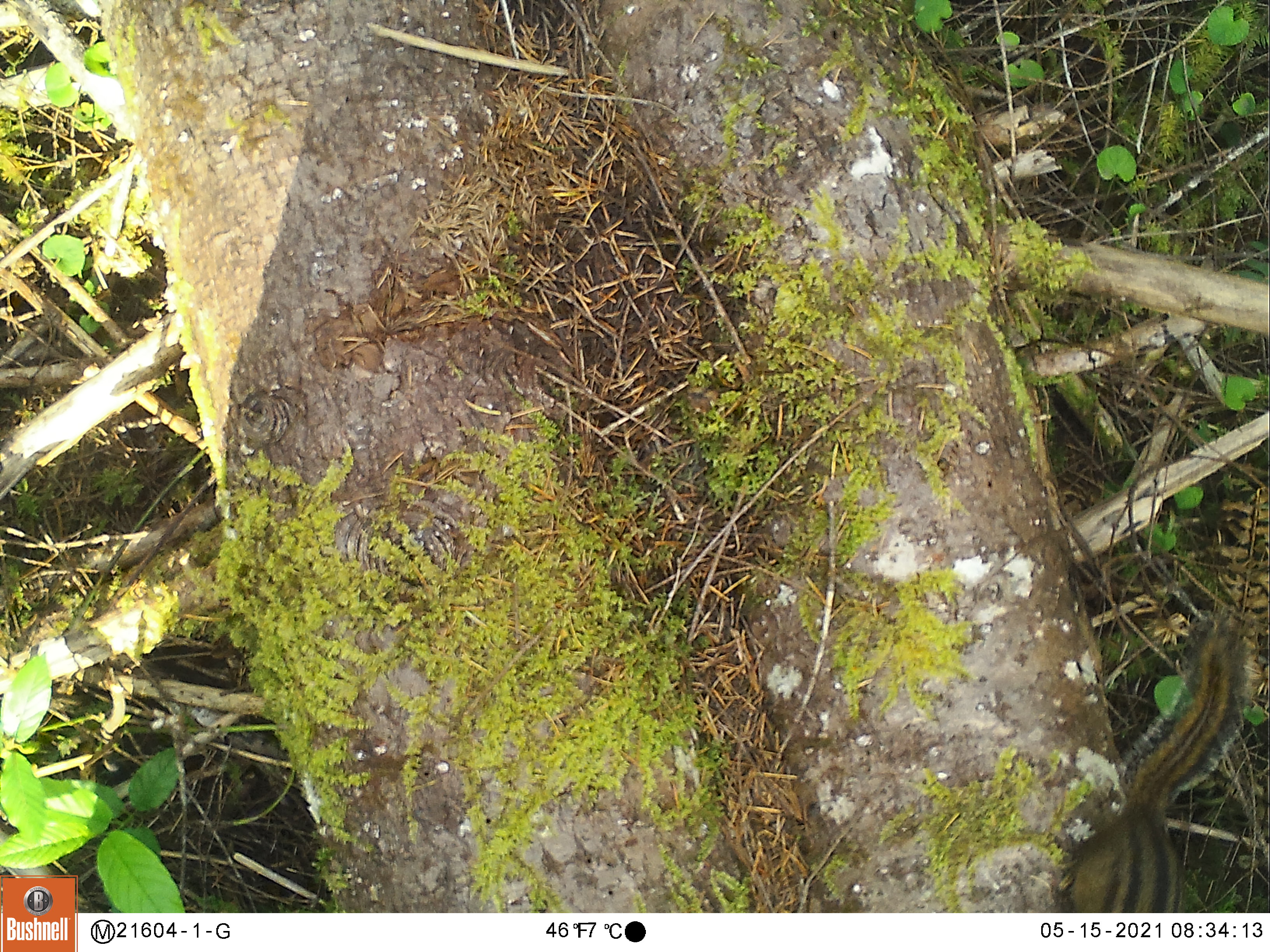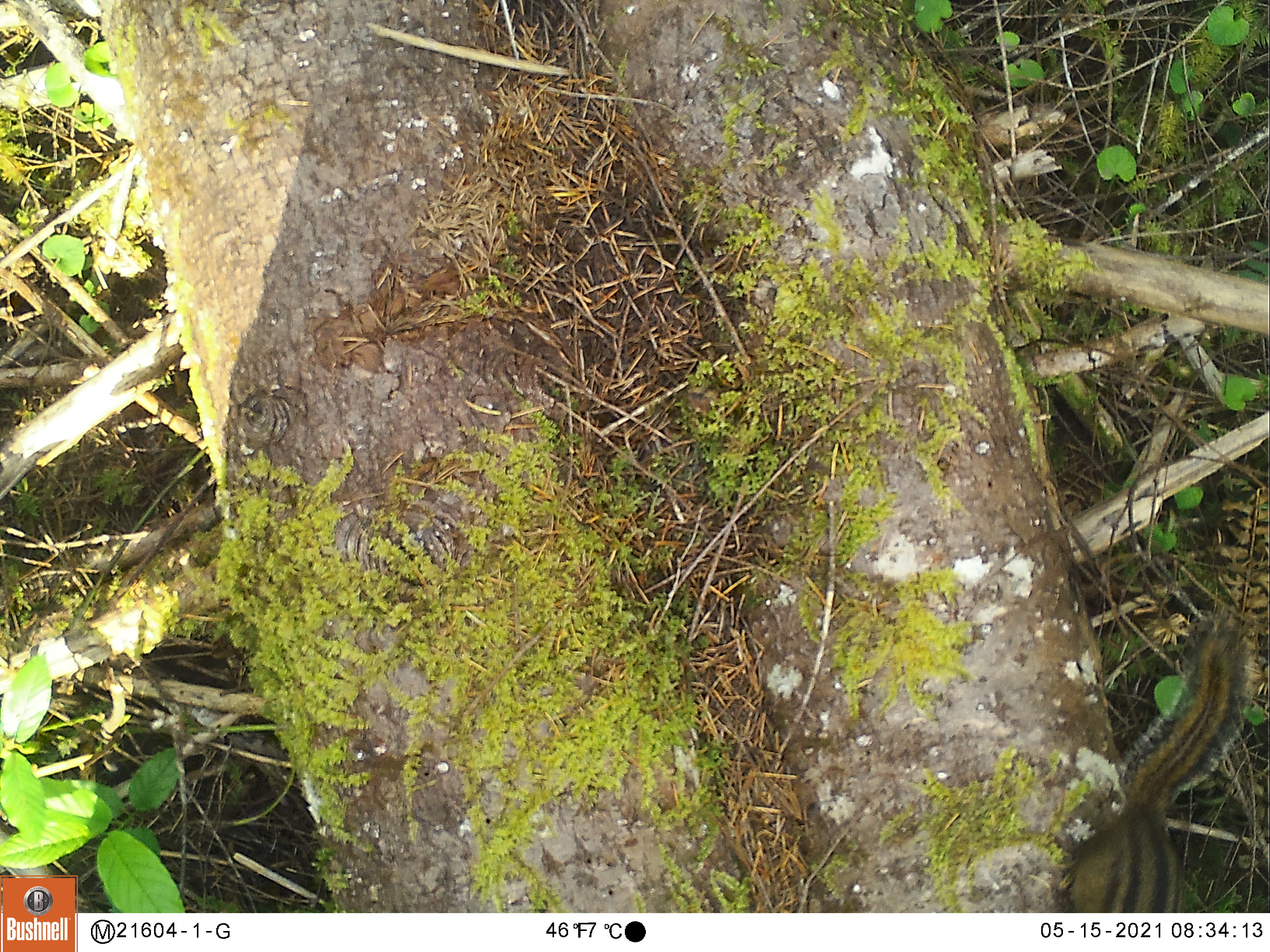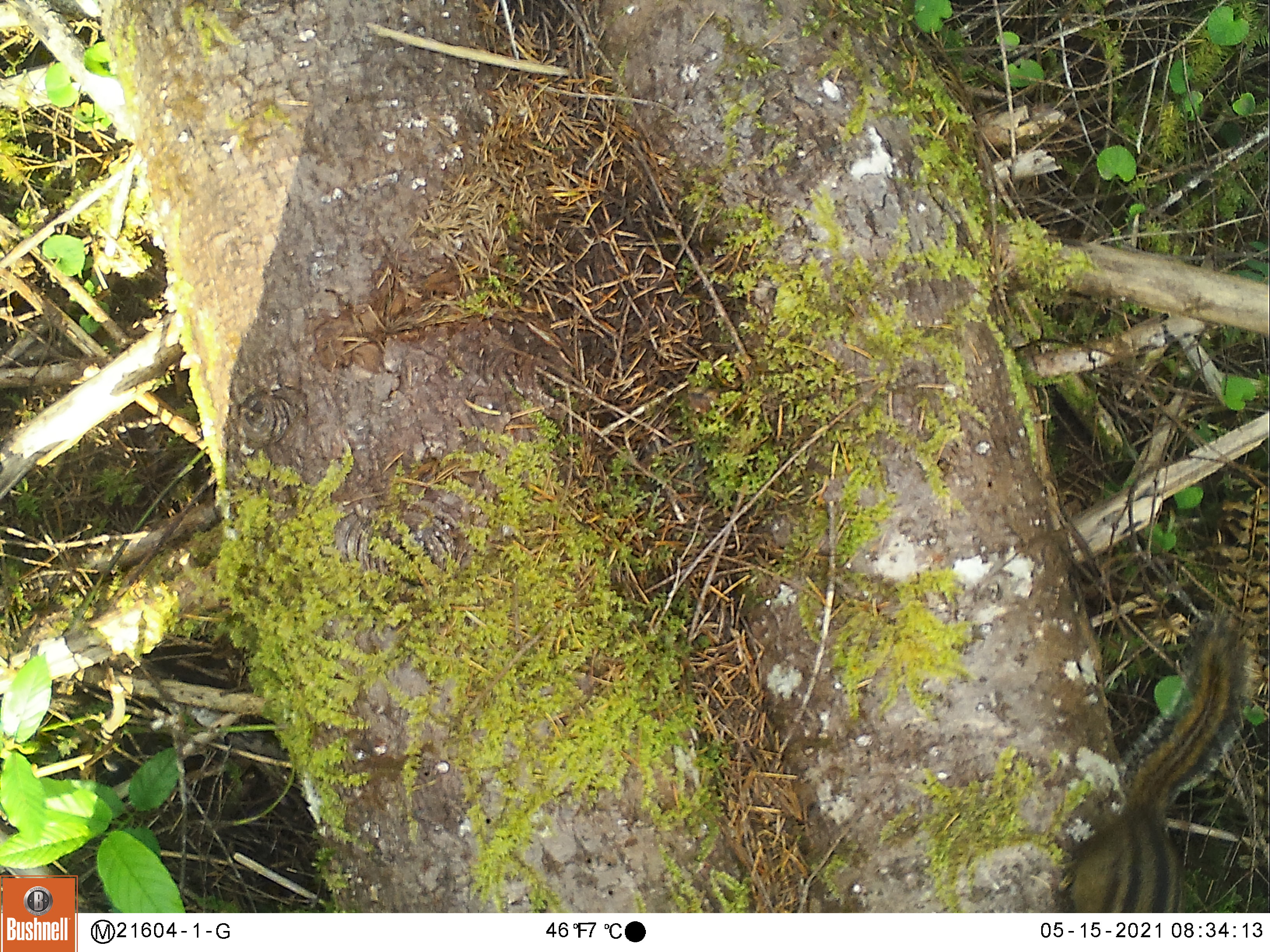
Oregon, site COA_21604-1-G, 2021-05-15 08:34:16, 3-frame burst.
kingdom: Animalia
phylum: Chordata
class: Mammalia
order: Rodentia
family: Sciuridae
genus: Neotamias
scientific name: Neotamias townsendii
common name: townsend's chipmunk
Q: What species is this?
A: Townsend's chipmunk (Neotamias townsendii).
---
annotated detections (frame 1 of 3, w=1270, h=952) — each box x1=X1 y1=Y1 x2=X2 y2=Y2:
townsend's chipmunk: x1=1058 y1=628 x2=1241 y2=911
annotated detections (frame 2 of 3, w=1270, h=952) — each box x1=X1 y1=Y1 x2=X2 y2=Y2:
townsend's chipmunk: x1=1056 y1=621 x2=1250 y2=905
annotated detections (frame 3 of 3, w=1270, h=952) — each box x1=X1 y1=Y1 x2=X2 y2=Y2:
townsend's chipmunk: x1=1047 y1=615 x2=1244 y2=908